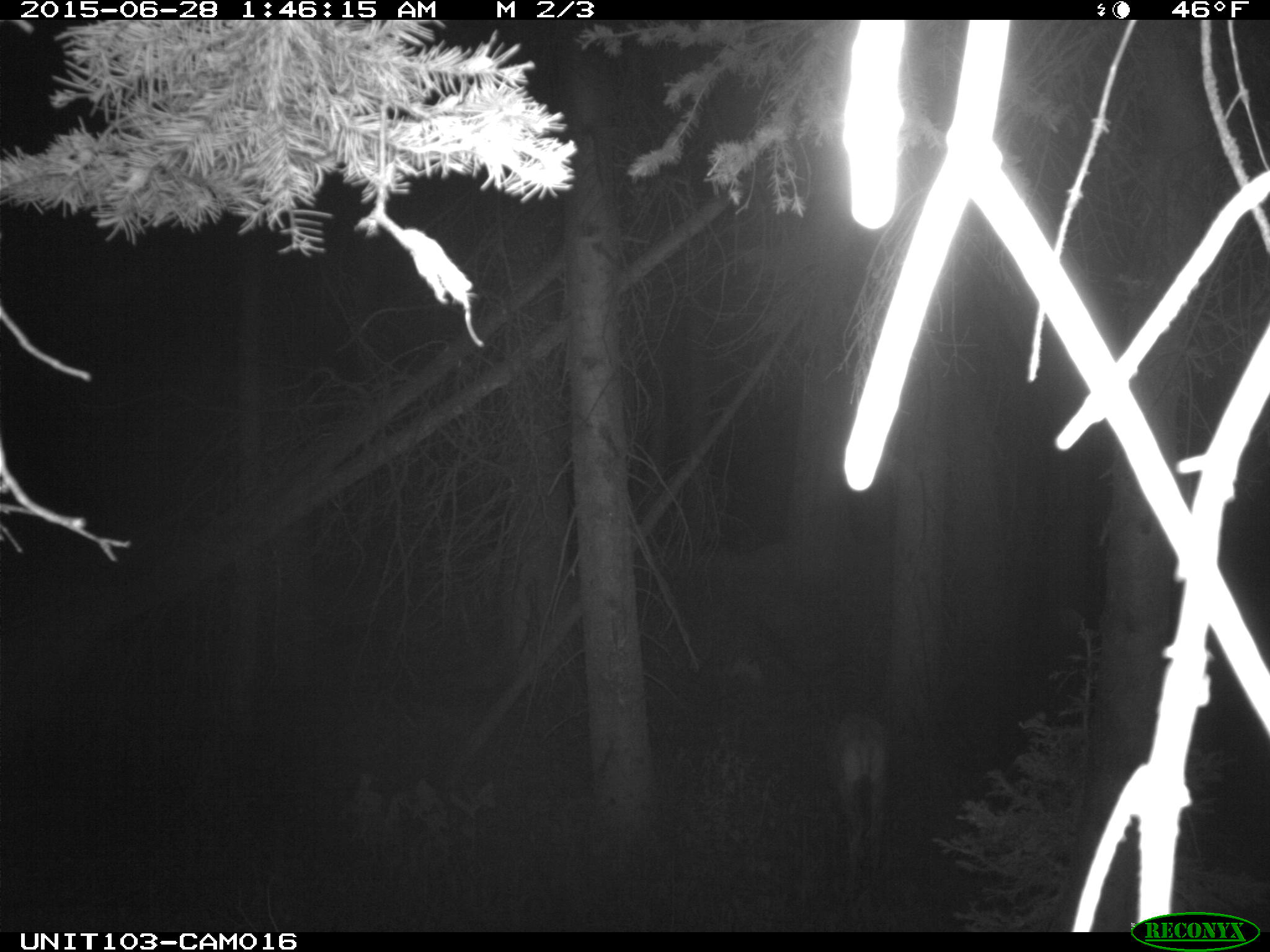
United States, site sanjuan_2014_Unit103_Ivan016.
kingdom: Animalia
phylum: Chordata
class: Mammalia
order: Artiodactyla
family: Cervidae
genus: Odocoileus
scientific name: Odocoileus hemionus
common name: mule deer